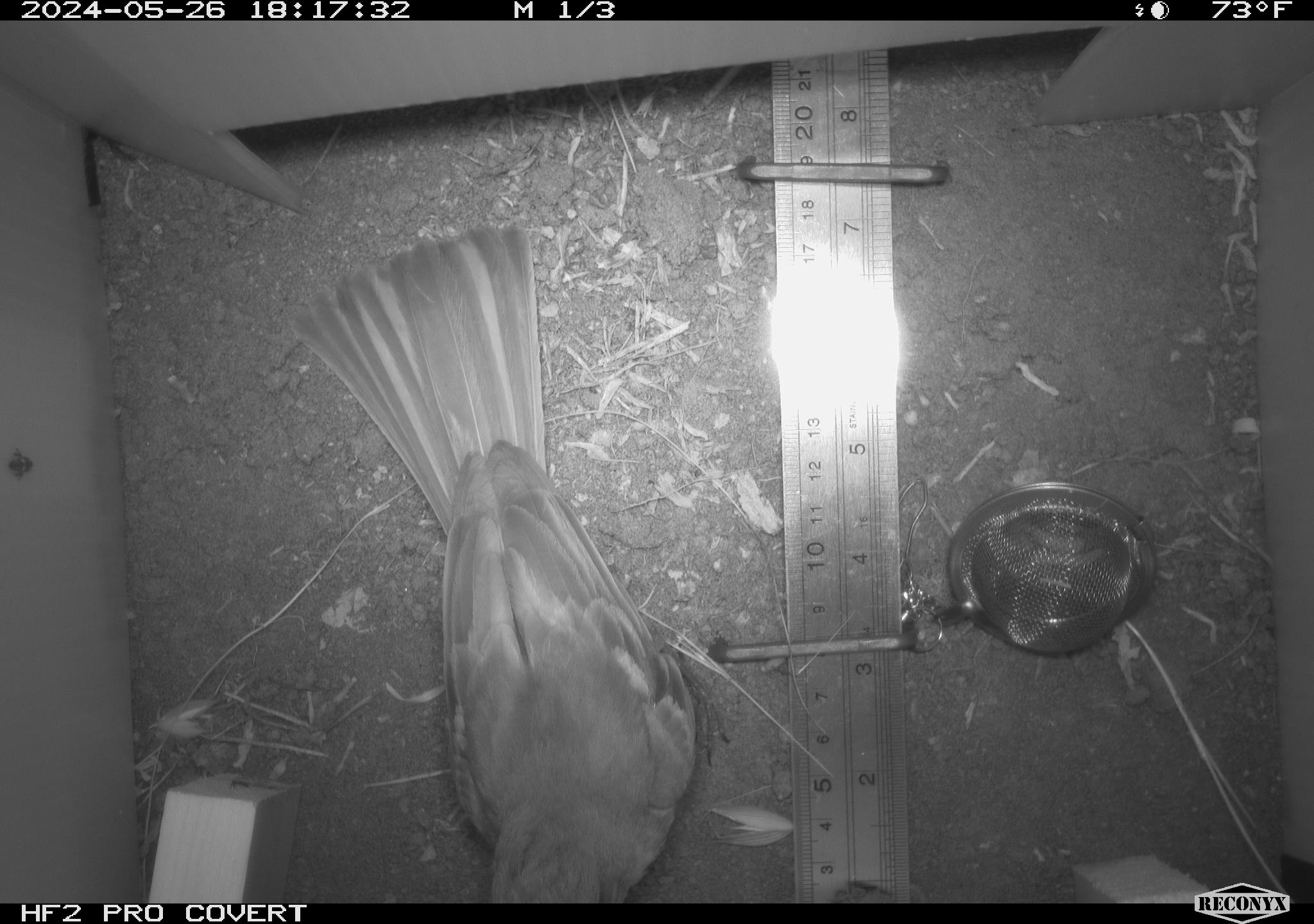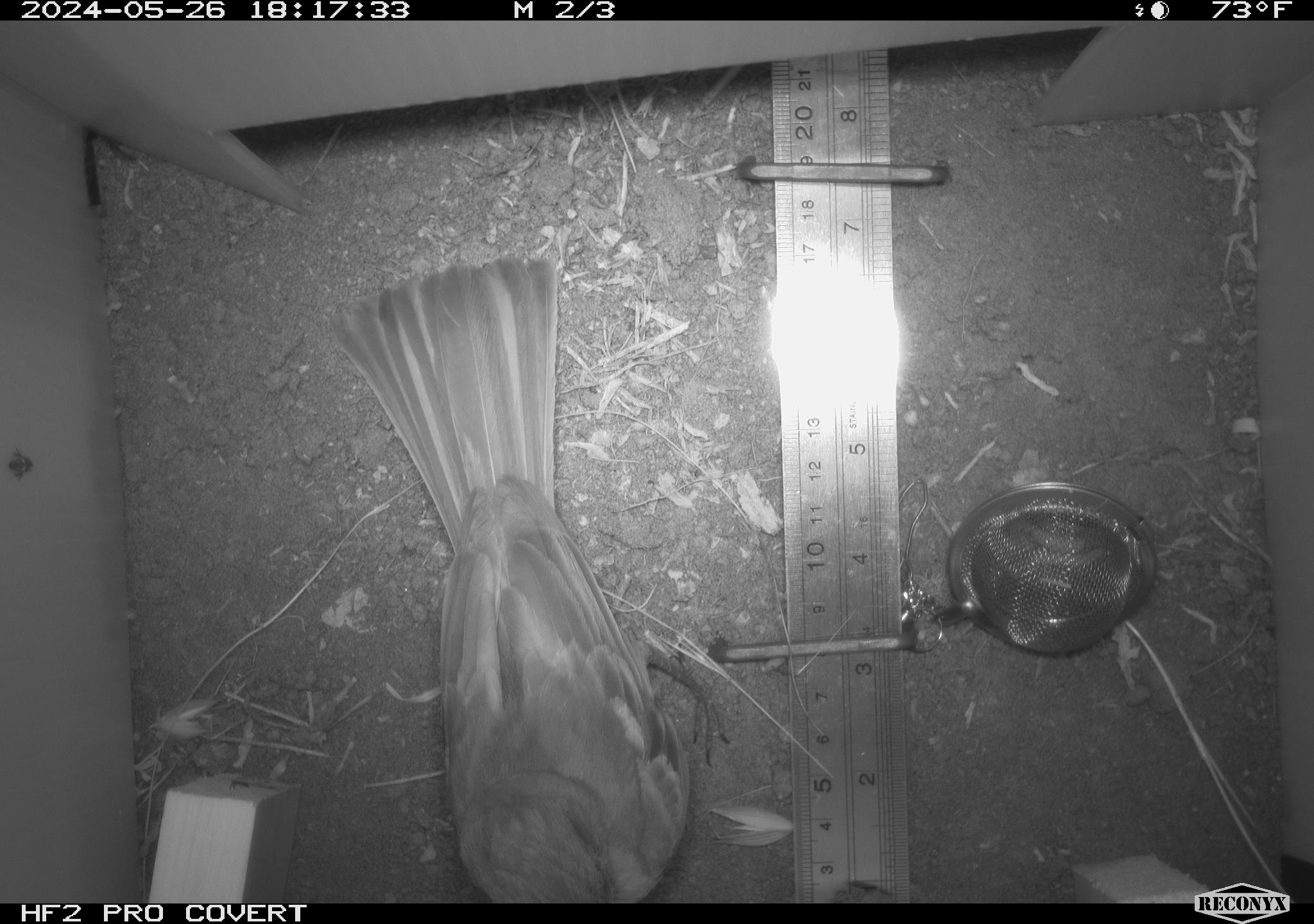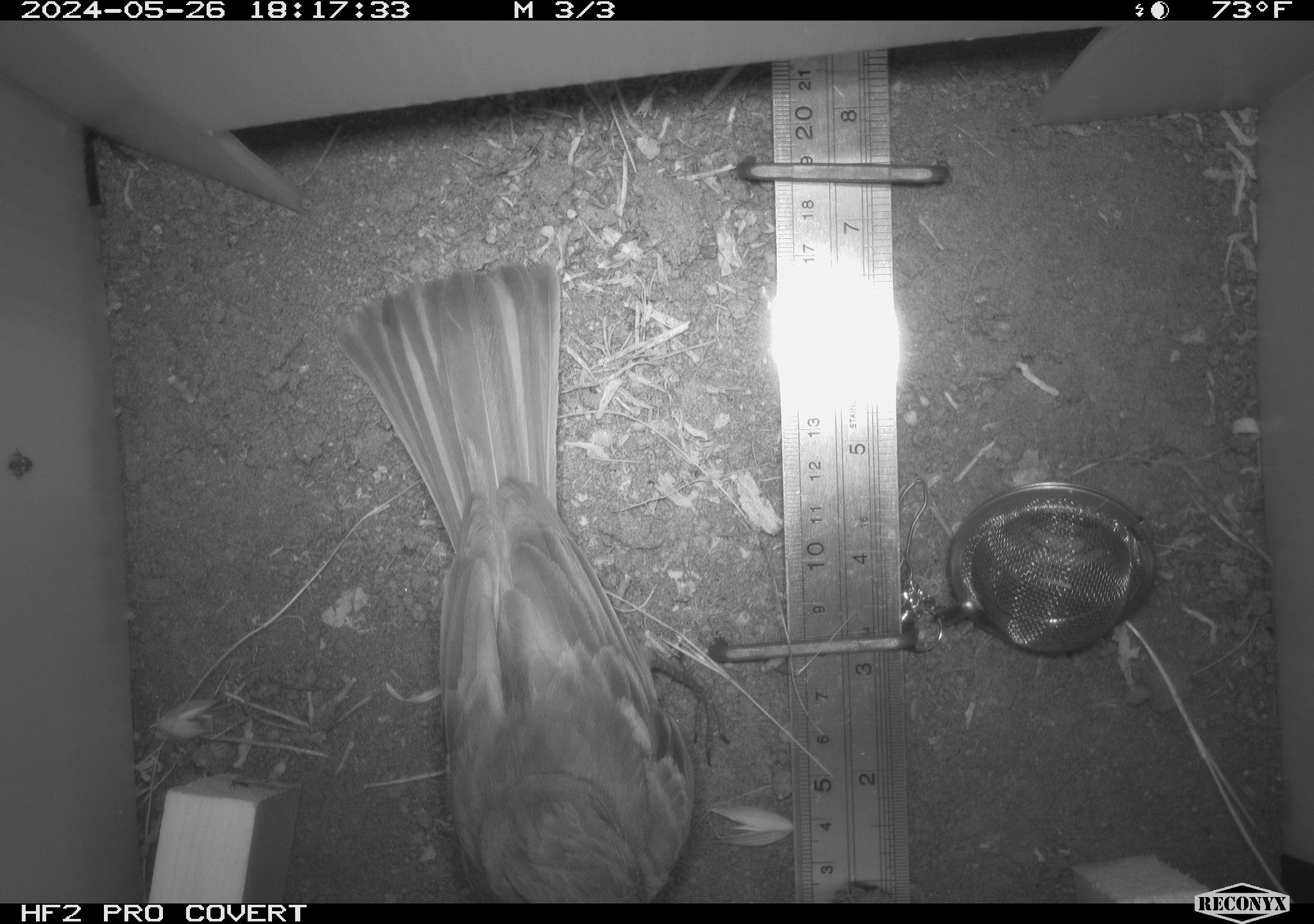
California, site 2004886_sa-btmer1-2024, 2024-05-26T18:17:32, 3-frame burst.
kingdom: Animalia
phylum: Chordata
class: Aves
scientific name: Aves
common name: bird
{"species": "bird (Aves)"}